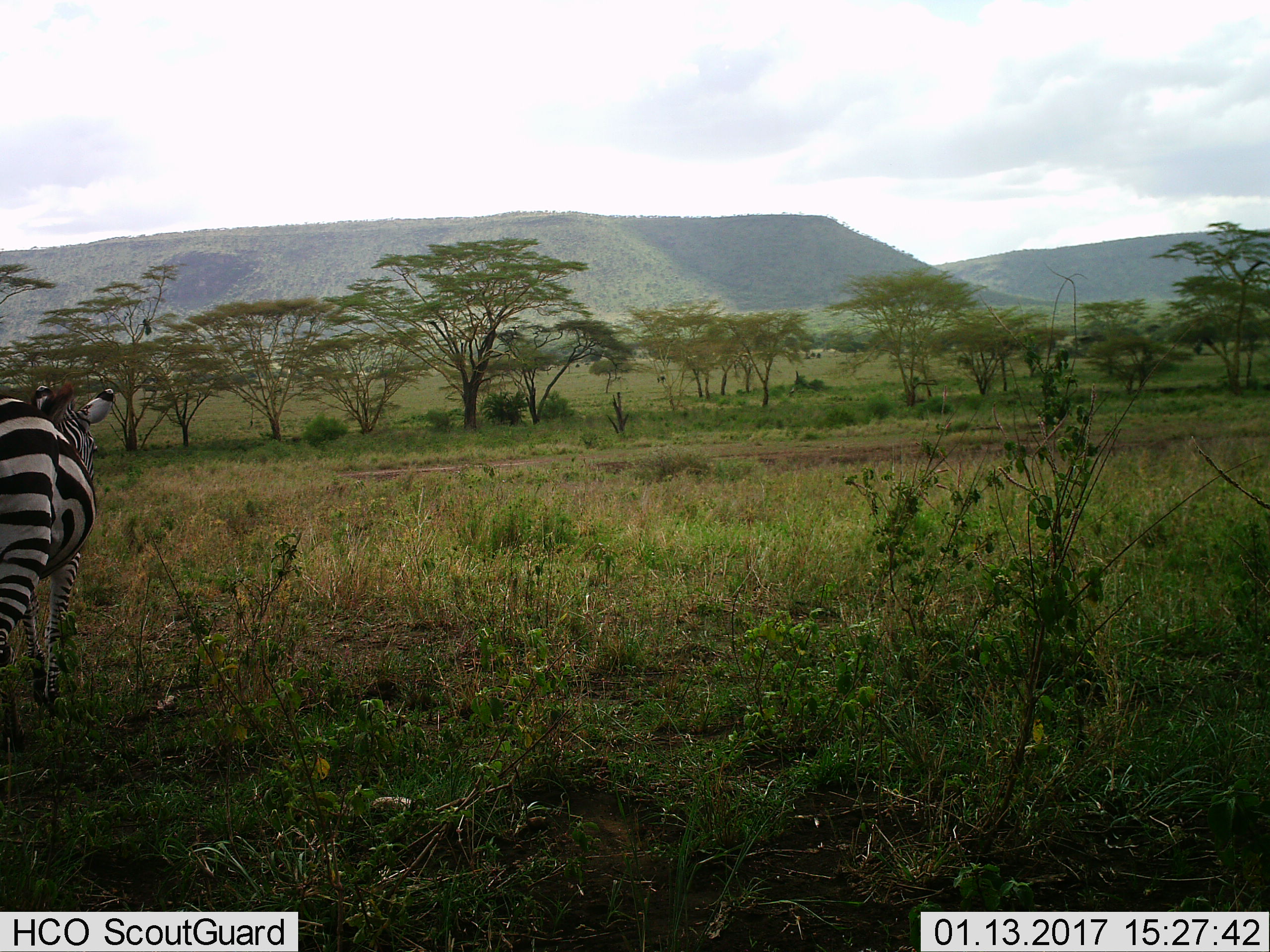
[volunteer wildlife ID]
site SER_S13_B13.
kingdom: Animalia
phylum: Chordata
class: Mammalia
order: Perissodactyla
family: Equidae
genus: Equus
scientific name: Equus quagga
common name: plains zebra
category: zebraplains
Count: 1.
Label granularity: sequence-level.